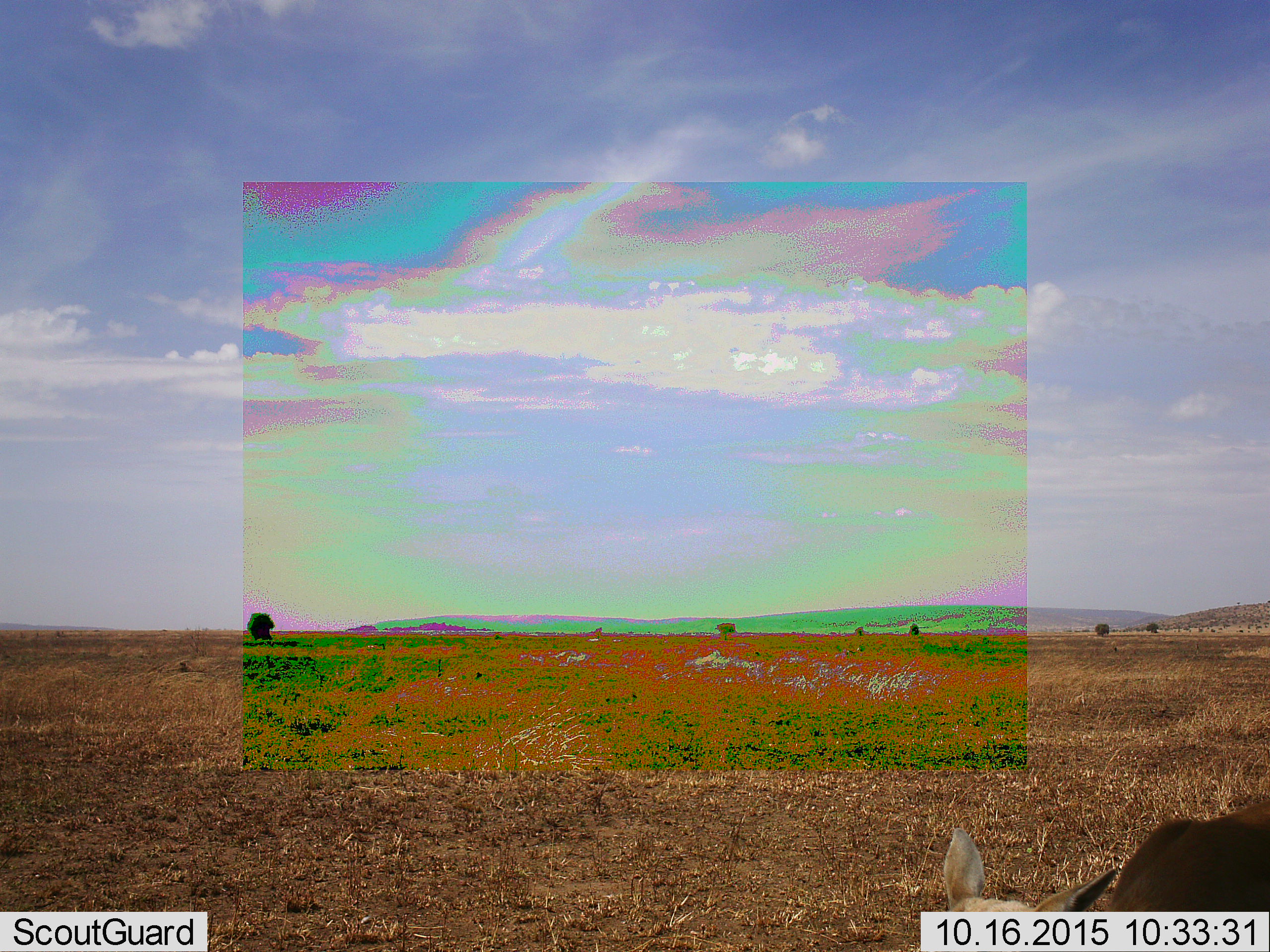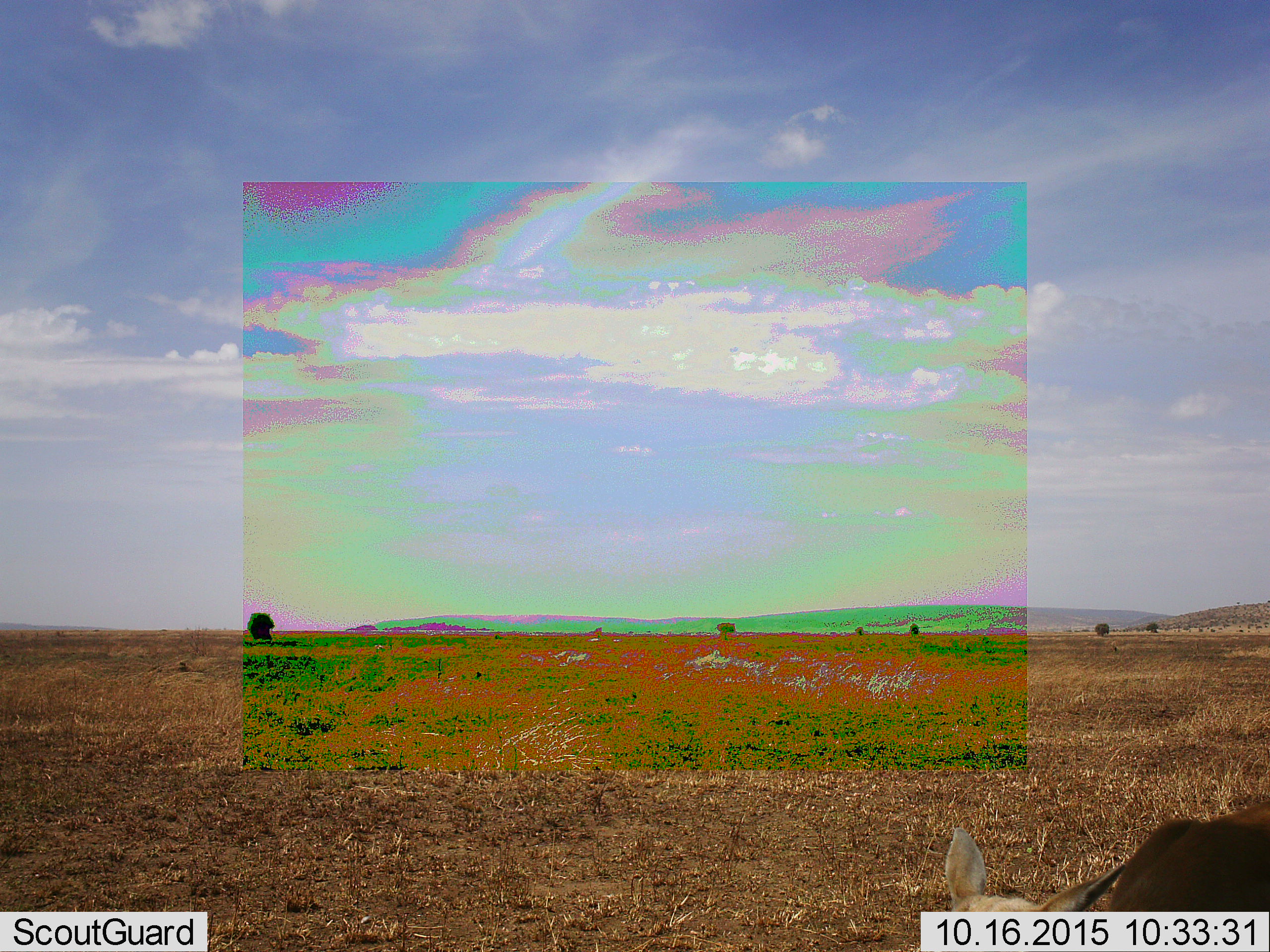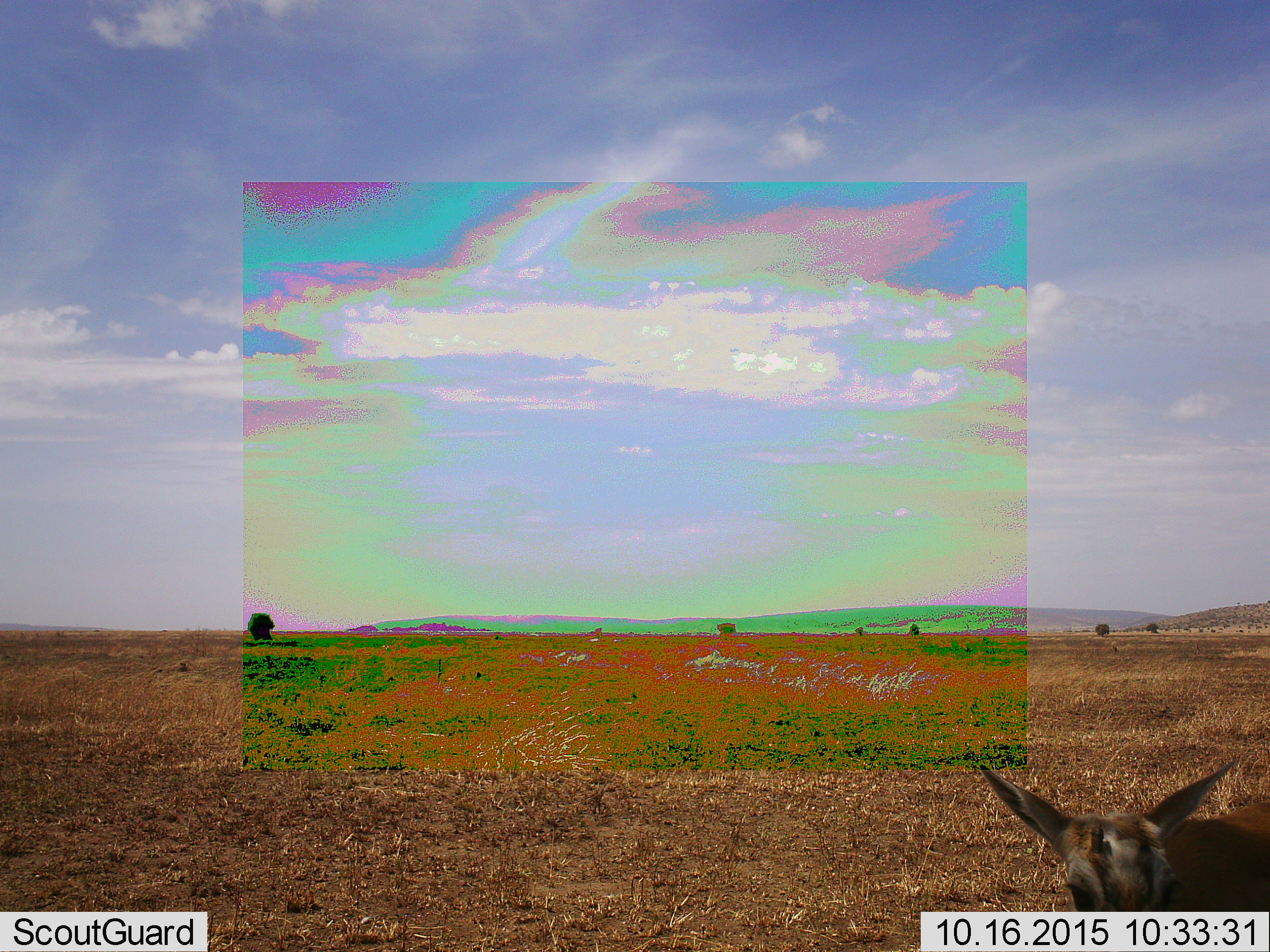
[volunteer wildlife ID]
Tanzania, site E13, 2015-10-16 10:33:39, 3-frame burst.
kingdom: Animalia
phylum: Chordata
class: Mammalia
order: Artiodactyla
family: Bovidae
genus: Eudorcas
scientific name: Eudorcas thomsonii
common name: thomson's gazelle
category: gazellethomsons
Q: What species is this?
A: Gazellethomsons (thomson's gazelle) (Eudorcas thomsonii).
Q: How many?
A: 1.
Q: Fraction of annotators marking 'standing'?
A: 89%.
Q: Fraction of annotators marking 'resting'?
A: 11%.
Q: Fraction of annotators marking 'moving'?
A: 0%.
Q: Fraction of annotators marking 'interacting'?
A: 0%.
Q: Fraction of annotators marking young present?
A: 11%.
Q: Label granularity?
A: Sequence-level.